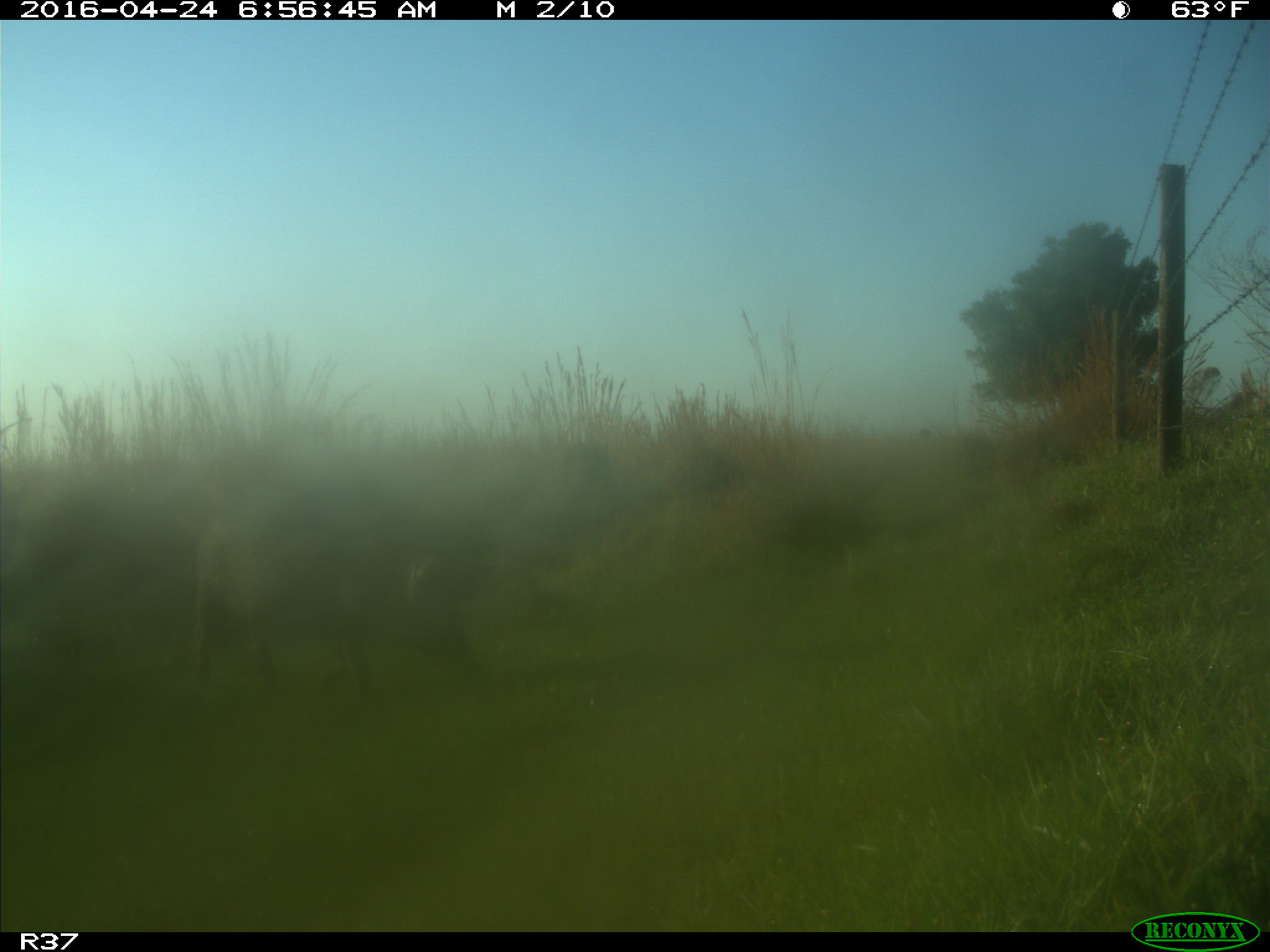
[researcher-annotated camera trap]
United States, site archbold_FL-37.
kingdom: Animalia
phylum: Chordata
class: Mammalia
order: Artiodactyla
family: Suidae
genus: Sus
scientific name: Sus scrofa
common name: wild boar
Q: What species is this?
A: Sus scrofa (wild boar).